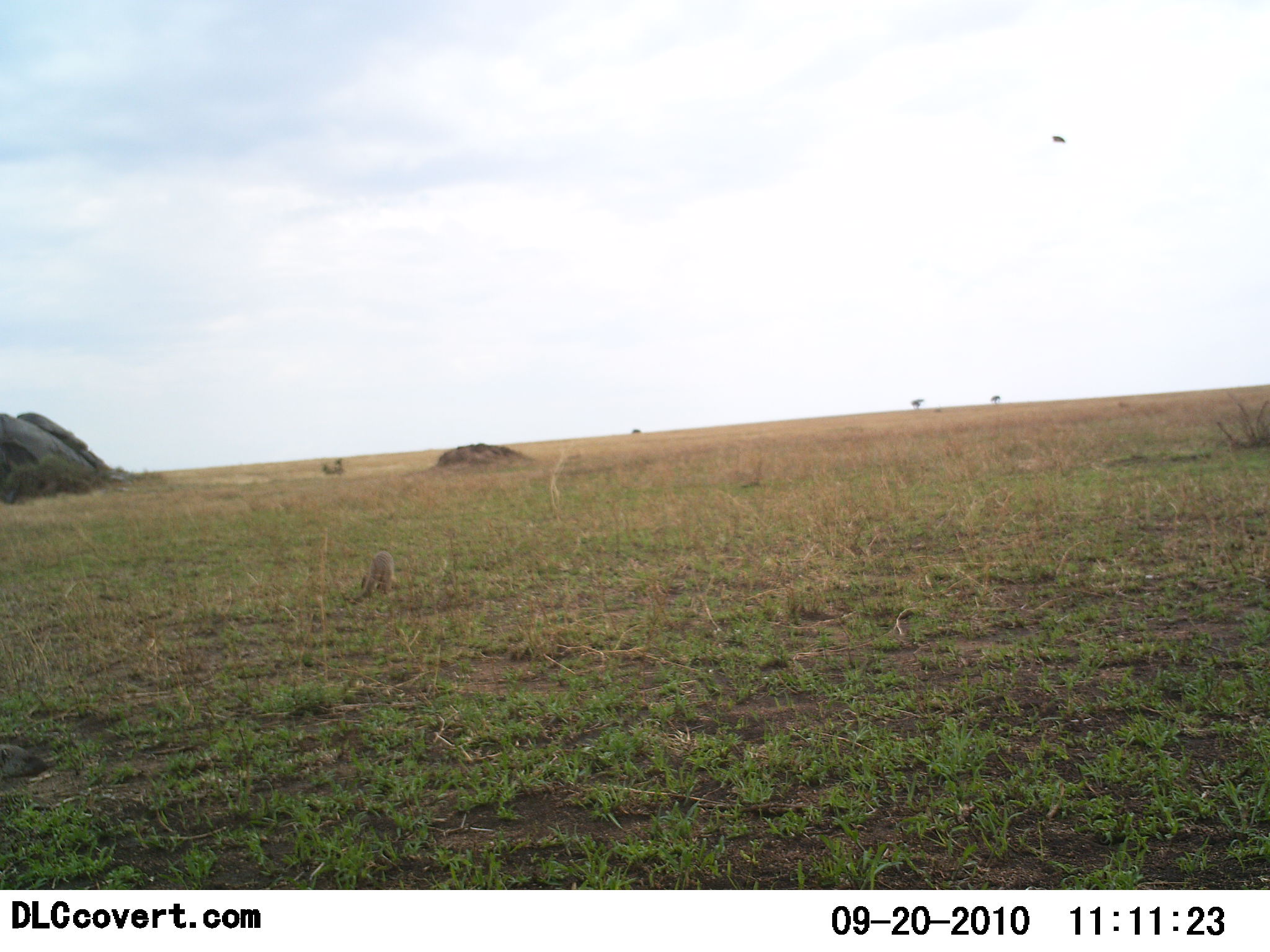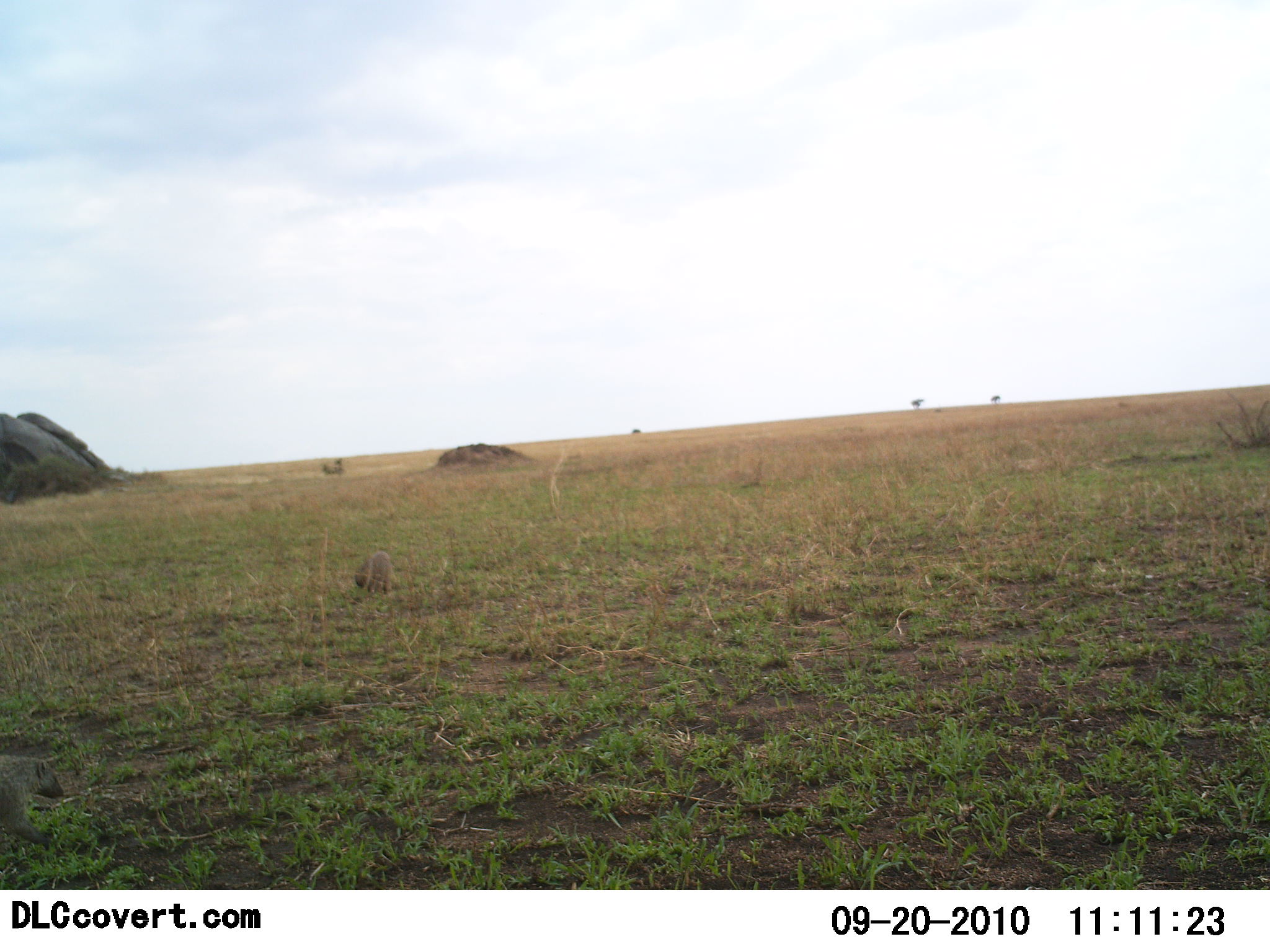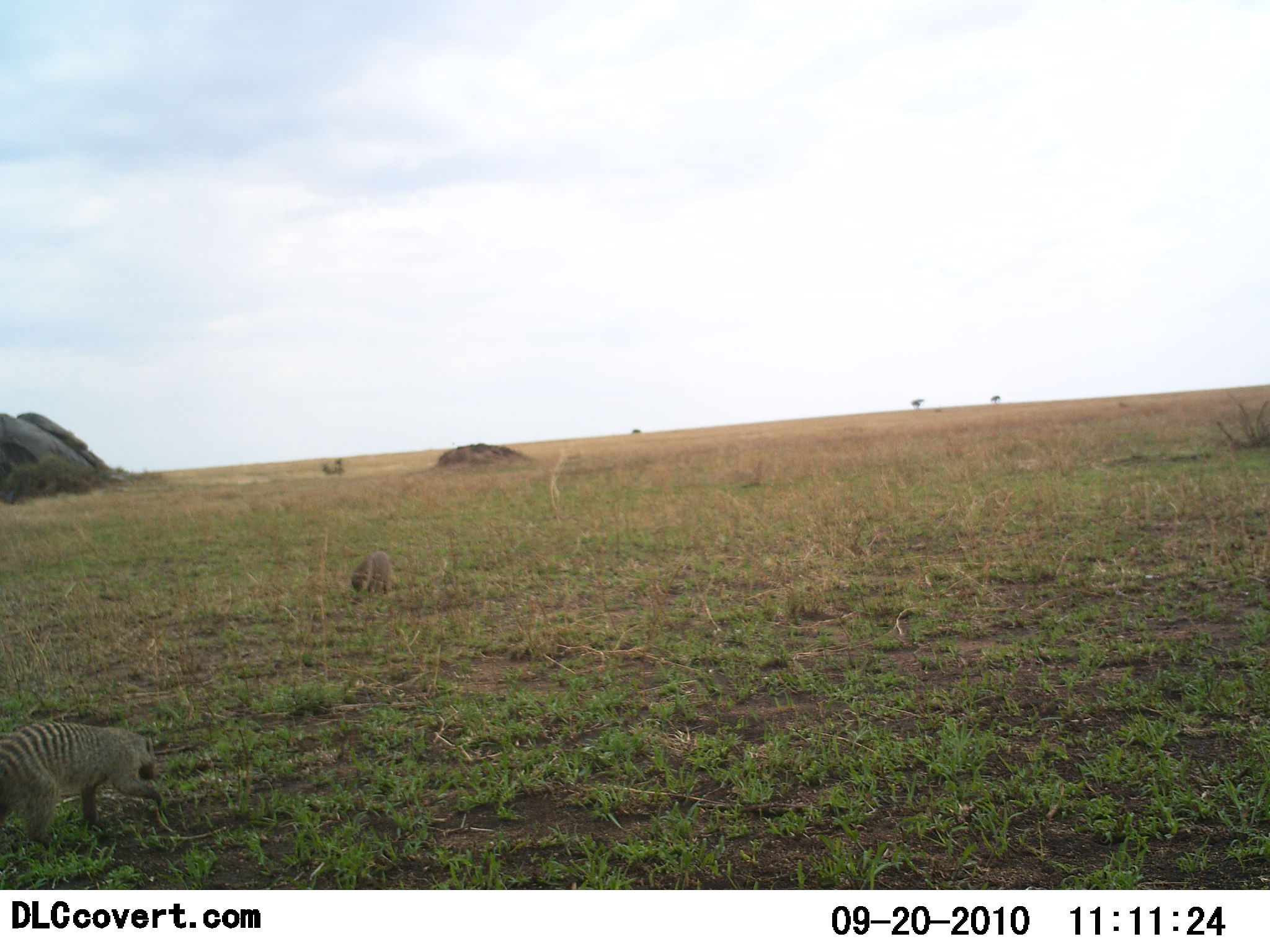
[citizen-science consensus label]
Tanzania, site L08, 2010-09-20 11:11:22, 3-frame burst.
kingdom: Animalia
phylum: Chordata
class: Mammalia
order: Carnivora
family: Herpestidae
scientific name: Herpestidae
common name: mongoose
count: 2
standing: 7%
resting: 7%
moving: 93%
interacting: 0%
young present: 0%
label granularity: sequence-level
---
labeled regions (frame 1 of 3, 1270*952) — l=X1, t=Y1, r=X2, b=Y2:
animal: l=341, t=552, r=396, b=608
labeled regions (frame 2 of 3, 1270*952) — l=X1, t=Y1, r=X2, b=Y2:
animal: l=1, t=755, r=68, b=859; l=352, t=549, r=398, b=600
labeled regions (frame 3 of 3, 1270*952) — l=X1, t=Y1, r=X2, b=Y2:
animal: l=0, t=720, r=166, b=847; l=349, t=551, r=400, b=598